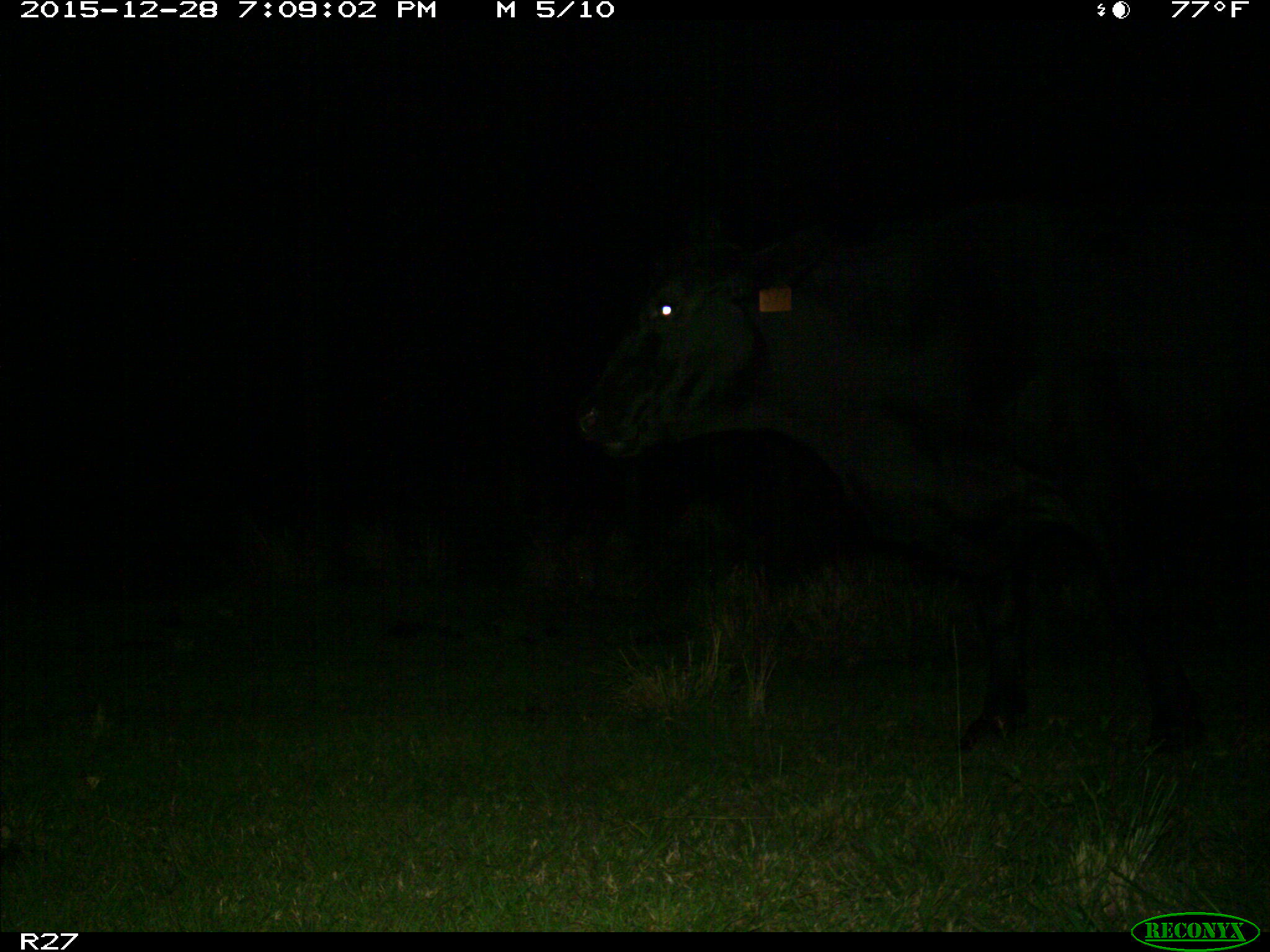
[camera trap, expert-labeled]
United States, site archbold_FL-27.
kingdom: Animalia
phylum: Chordata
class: Mammalia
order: Artiodactyla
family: Bovidae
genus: Bos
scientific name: Bos taurus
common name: domestic cow